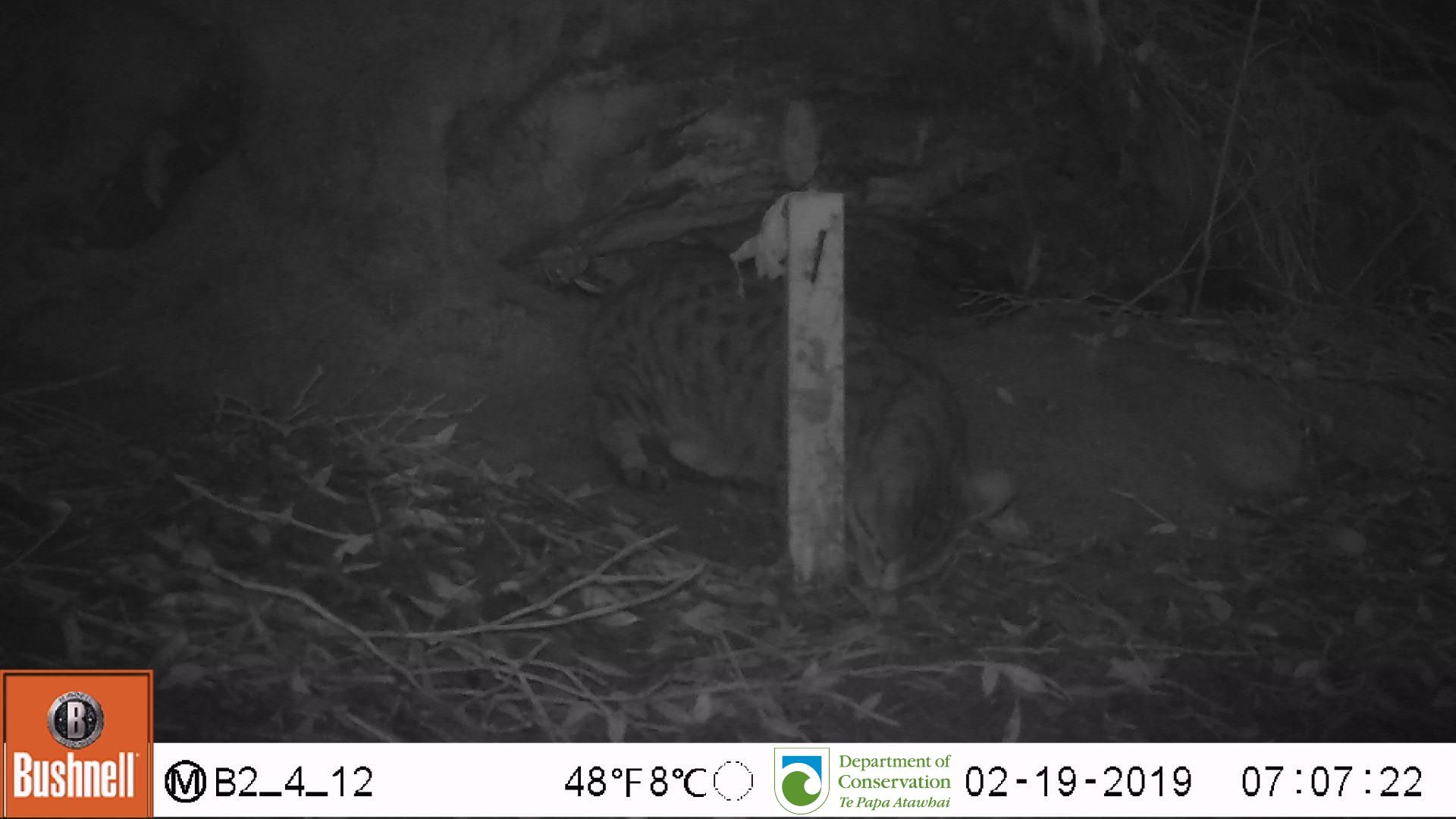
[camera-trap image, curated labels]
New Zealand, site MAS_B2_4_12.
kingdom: Animalia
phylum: Chordata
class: Mammalia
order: Carnivora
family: Felidae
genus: Felis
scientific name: Felis catus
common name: domestic cat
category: cat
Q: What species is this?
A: Cat (domestic cat) (Felis catus).